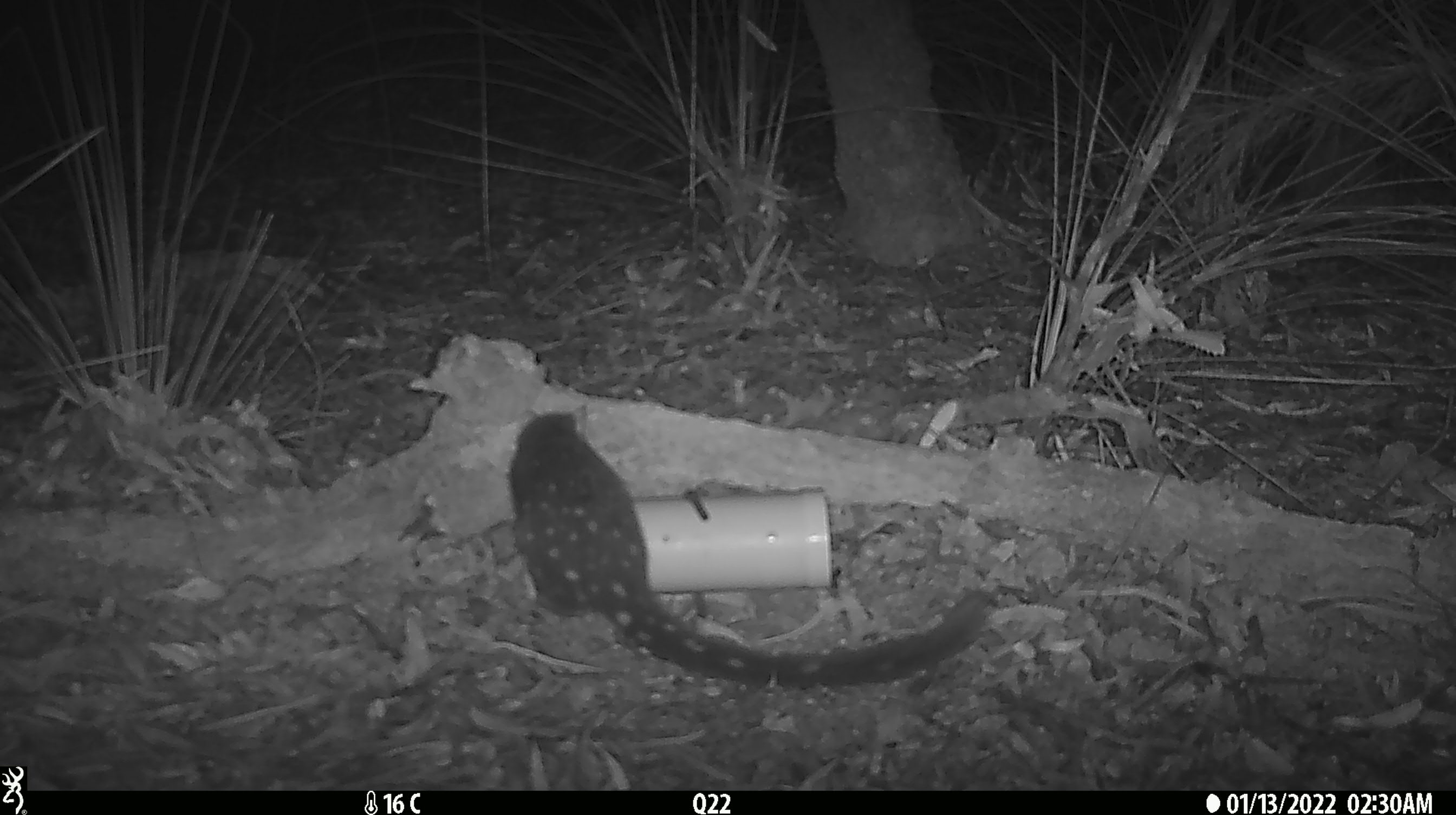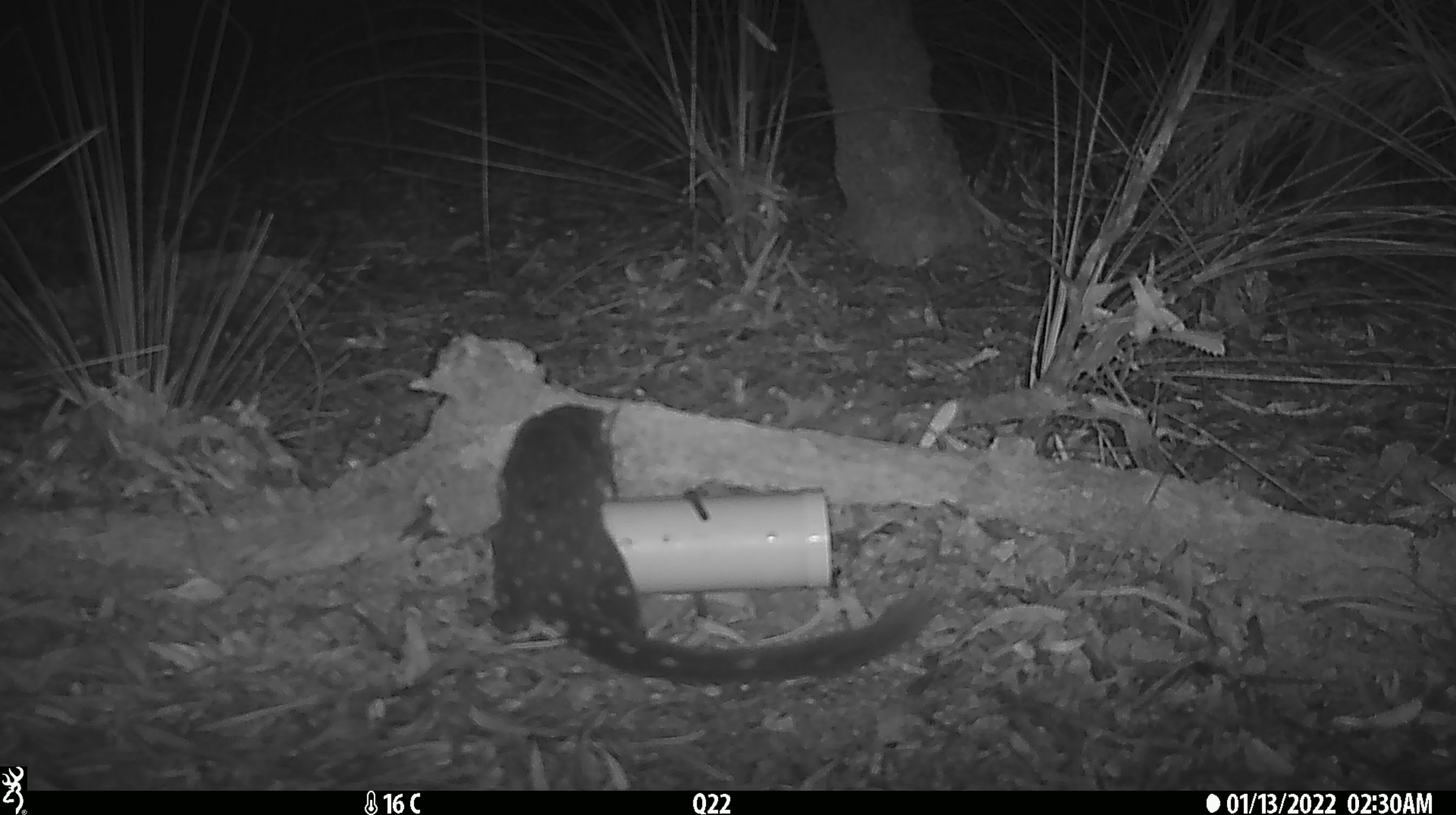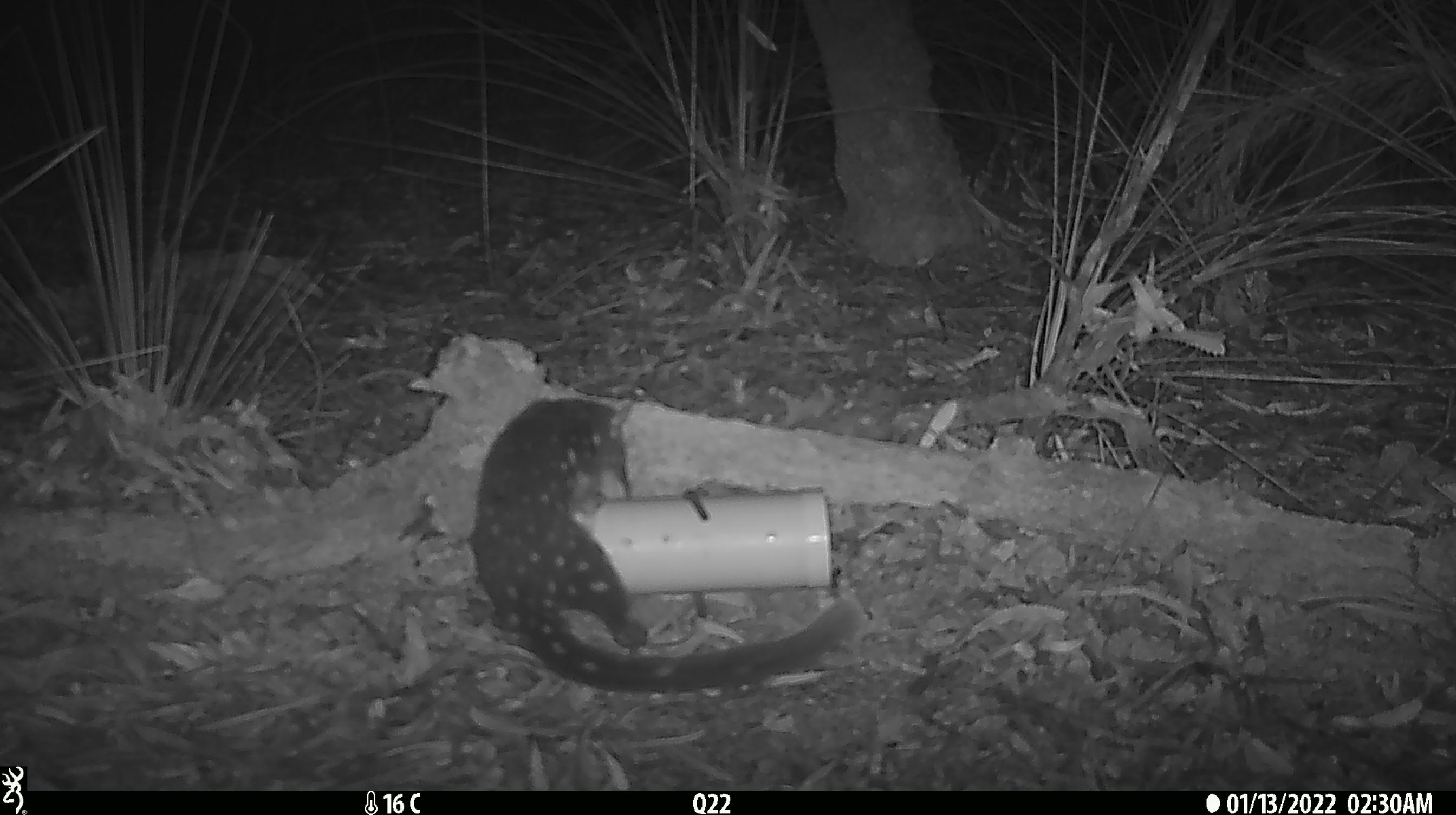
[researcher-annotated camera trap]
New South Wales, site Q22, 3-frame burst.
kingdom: Animalia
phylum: Chordata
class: Mammalia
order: Dasyuromorphia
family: Dasyuridae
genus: Dasyurus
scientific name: Dasyurus maculatus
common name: spotted-tailed quoll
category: quoll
Quoll (spotted-tailed quoll) (Dasyurus maculatus).